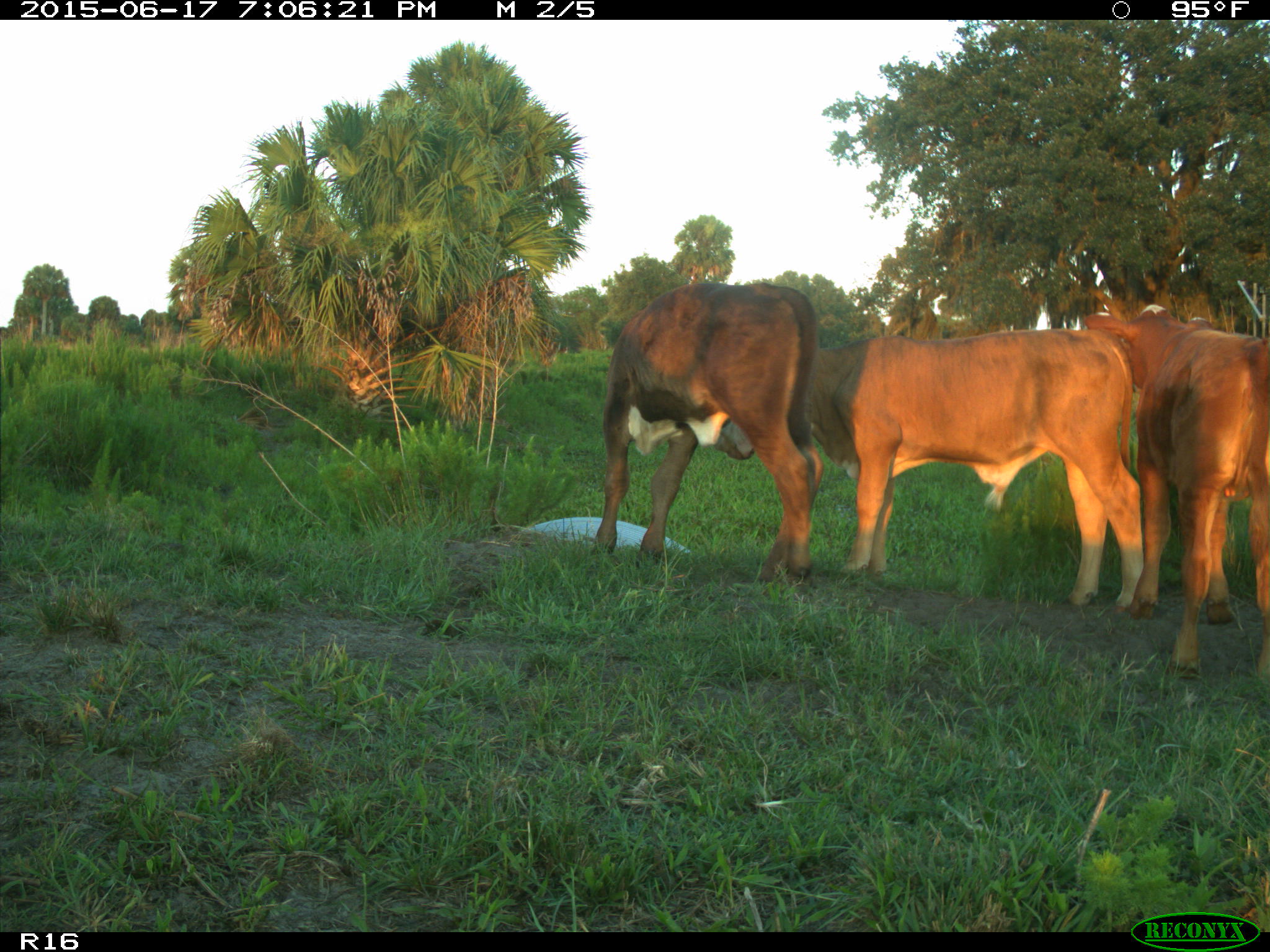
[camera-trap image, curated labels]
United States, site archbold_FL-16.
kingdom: Animalia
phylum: Chordata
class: Mammalia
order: Artiodactyla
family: Bovidae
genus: Bos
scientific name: Bos taurus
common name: domestic cow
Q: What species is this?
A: Bos taurus (domestic cow).